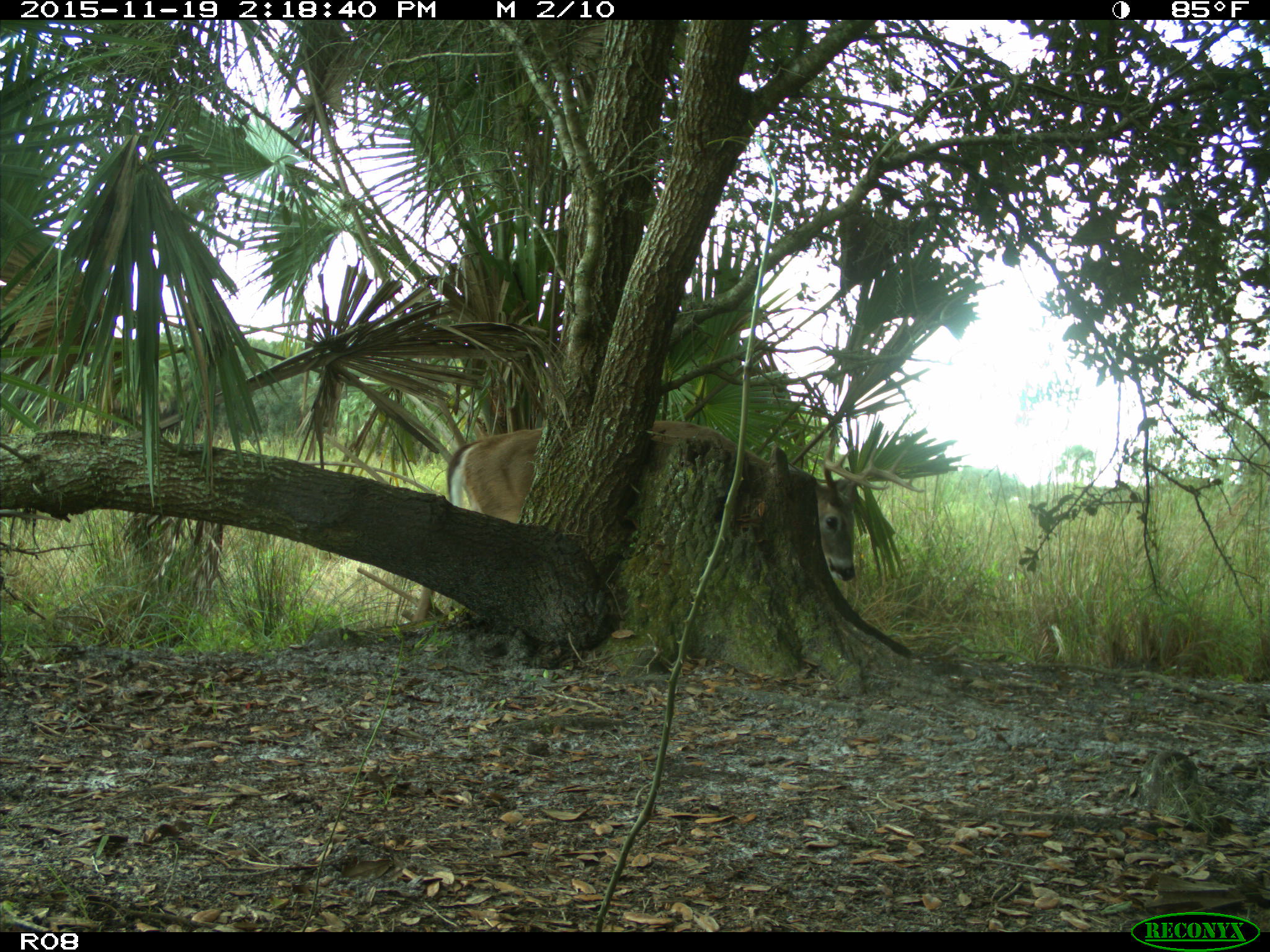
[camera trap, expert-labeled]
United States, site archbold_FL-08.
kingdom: Animalia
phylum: Chordata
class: Mammalia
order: Artiodactyla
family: Cervidae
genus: Odocoileus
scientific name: Odocoileus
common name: deer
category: unidentified deer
Unidentified deer (deer) (Odocoileus).